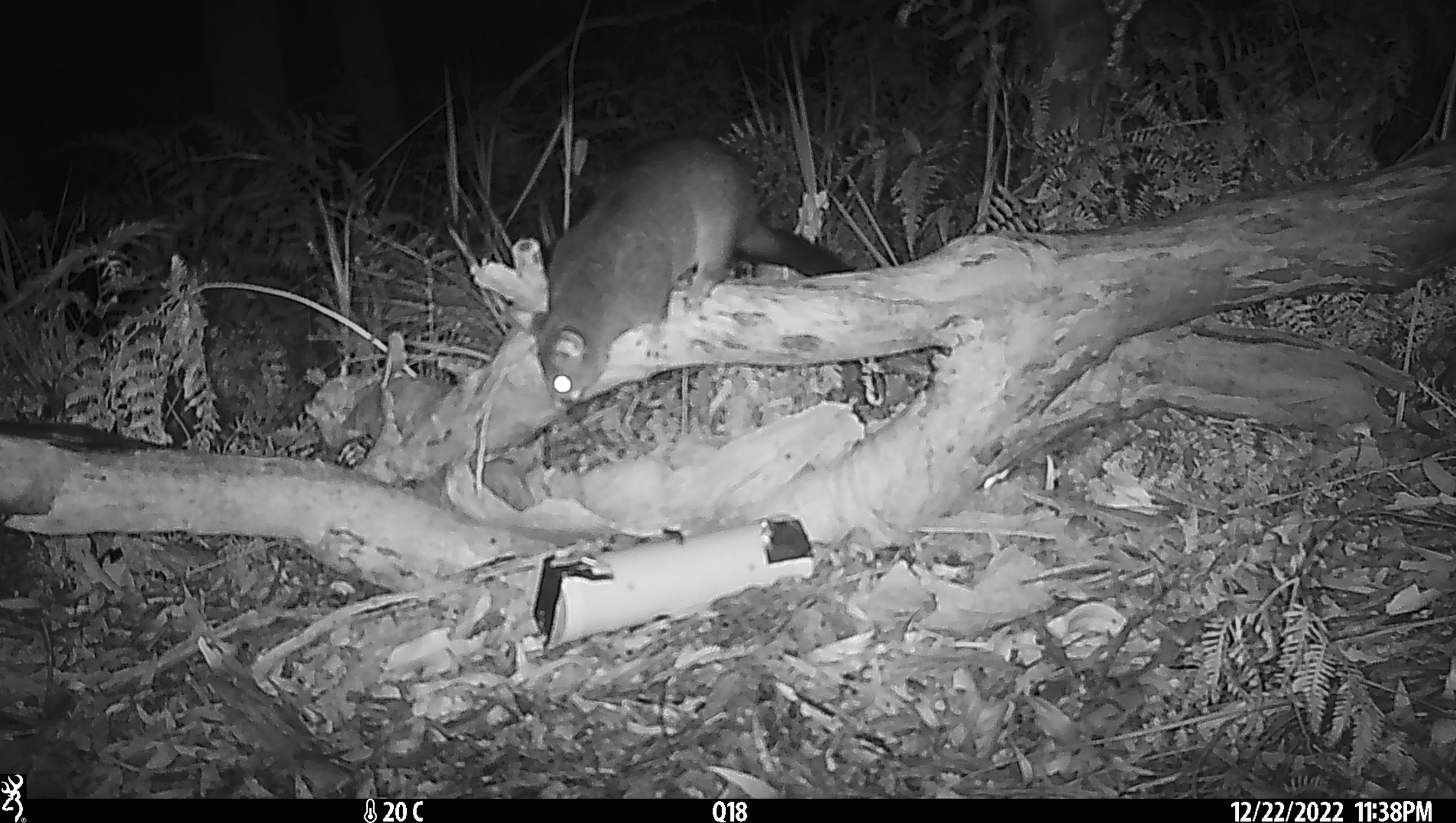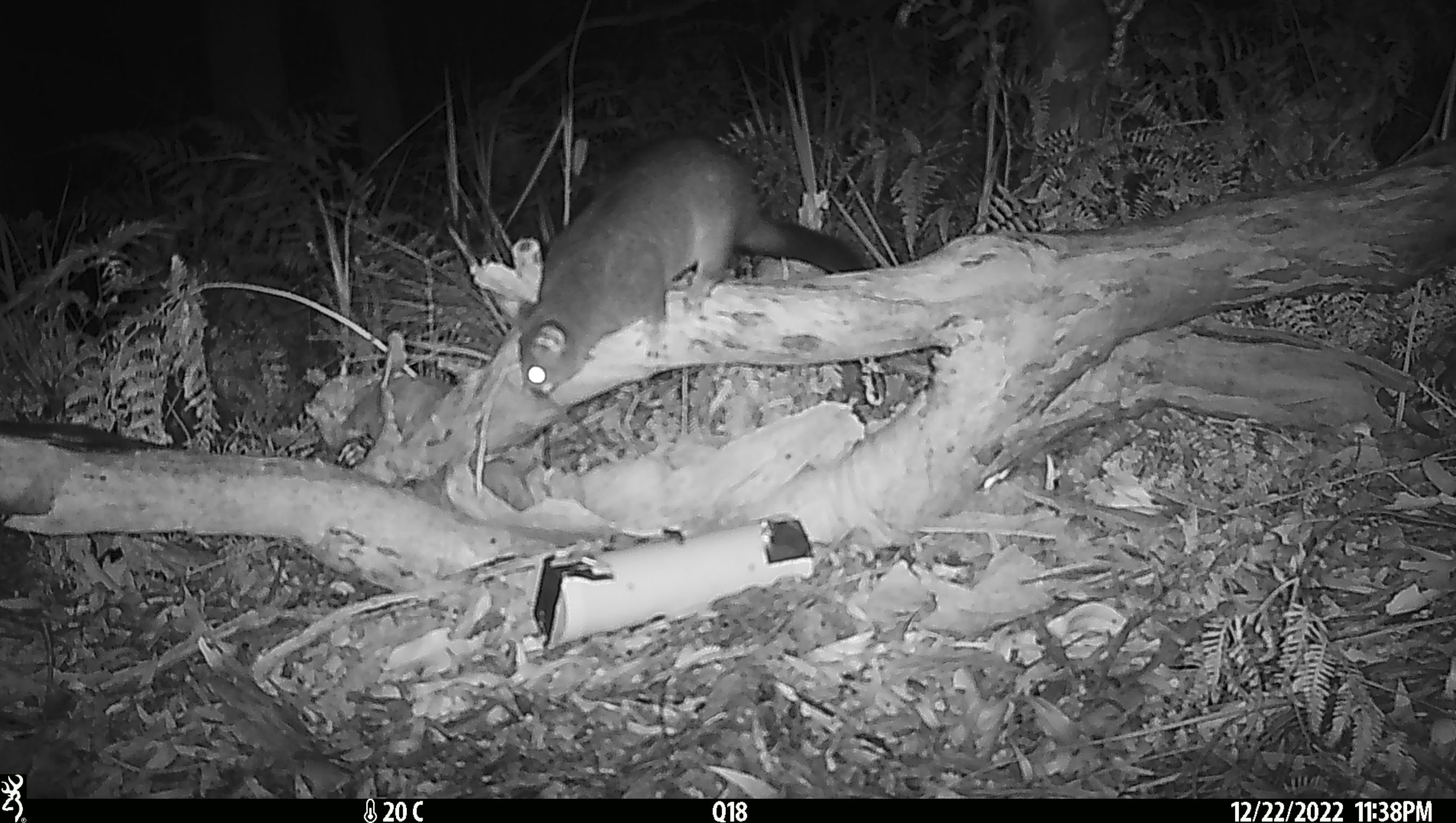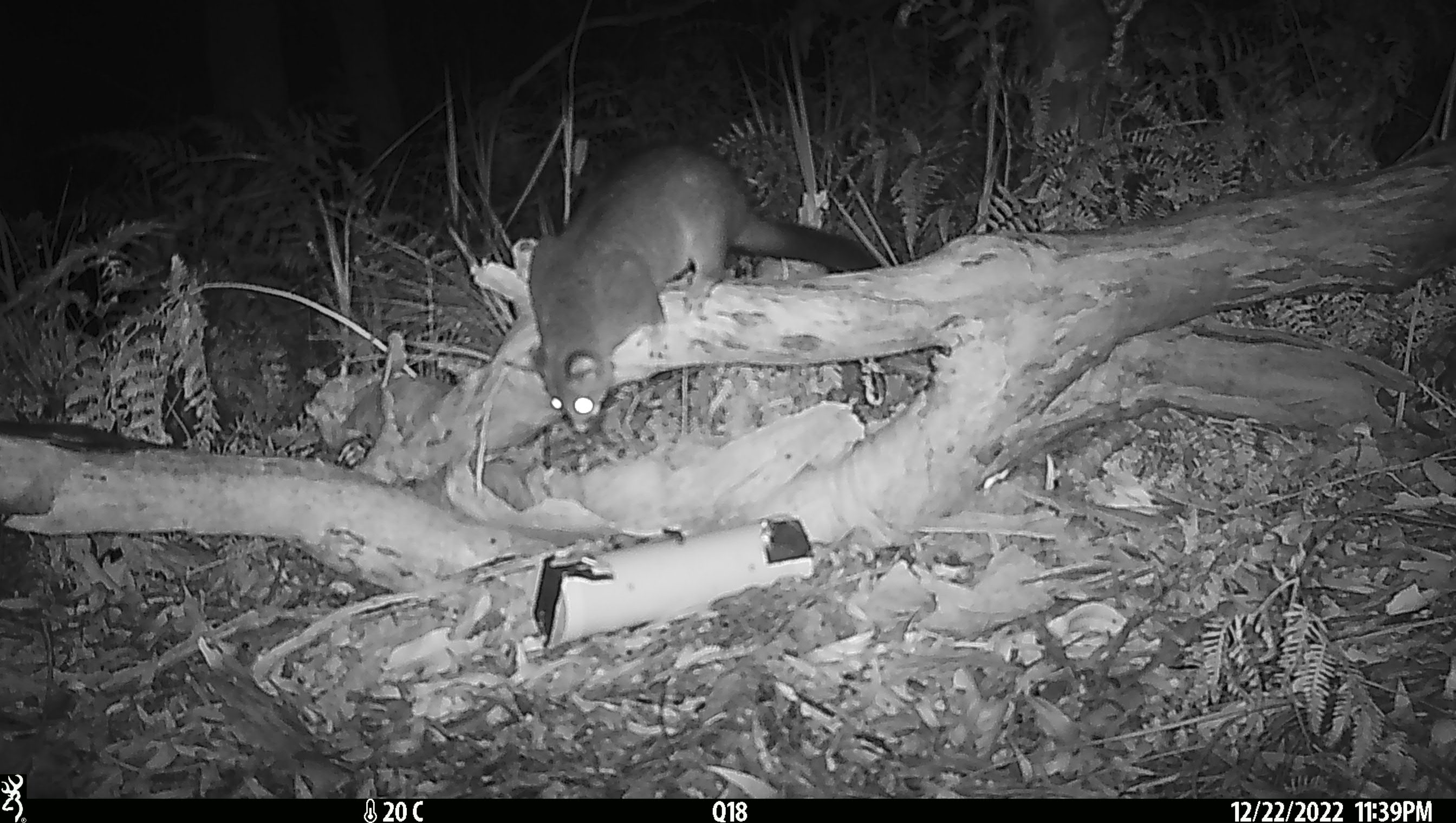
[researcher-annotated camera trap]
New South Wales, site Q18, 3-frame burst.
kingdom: Animalia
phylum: Chordata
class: Mammalia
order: Diprotodontia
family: Phalangeridae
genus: Trichosurus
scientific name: Trichosurus vulpecula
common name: common brushtail possum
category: possum